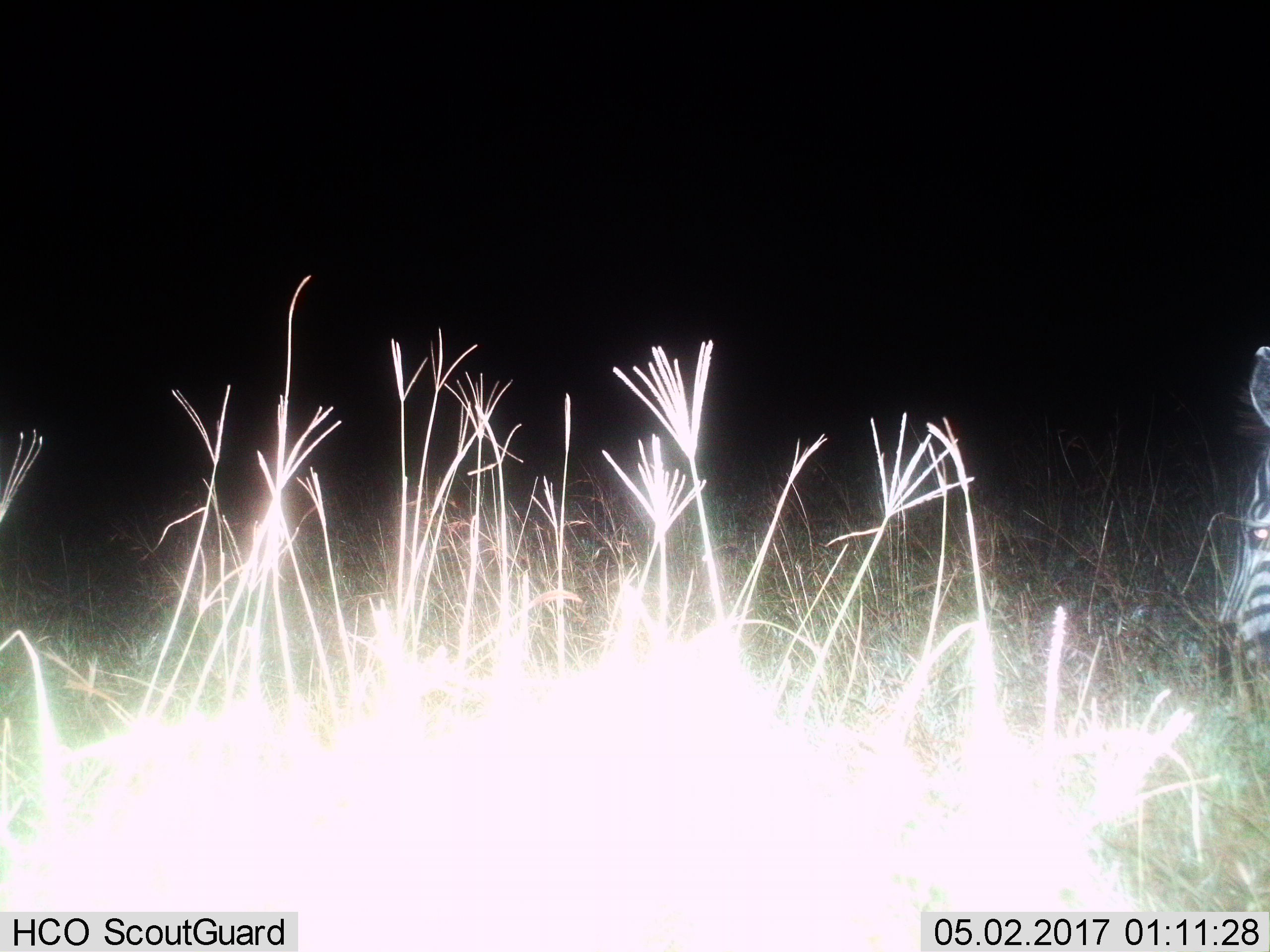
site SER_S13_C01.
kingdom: Animalia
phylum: Chordata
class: Mammalia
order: Perissodactyla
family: Equidae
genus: Equus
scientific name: Equus quagga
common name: plains zebra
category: zebraplains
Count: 1.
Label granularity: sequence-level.